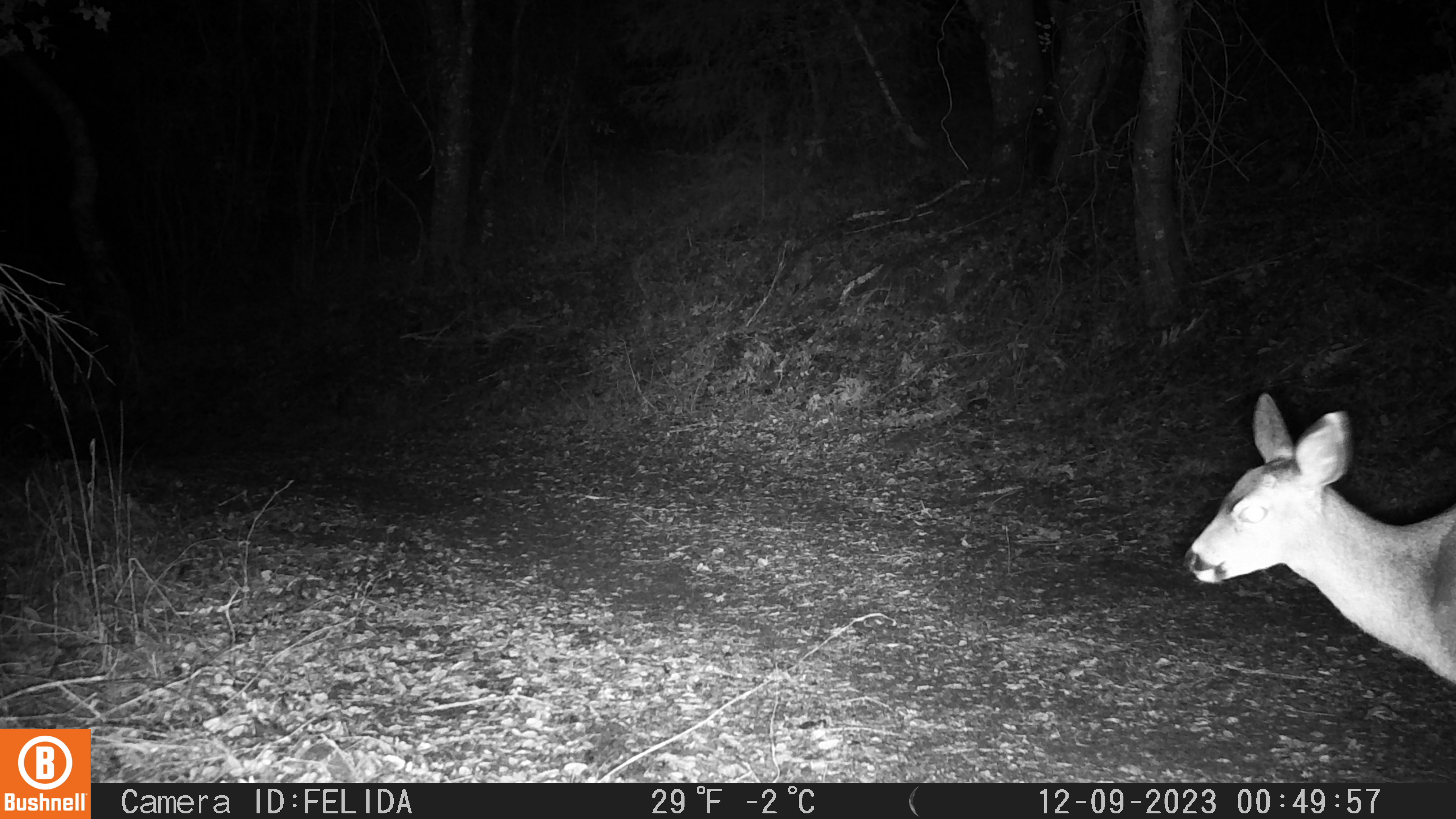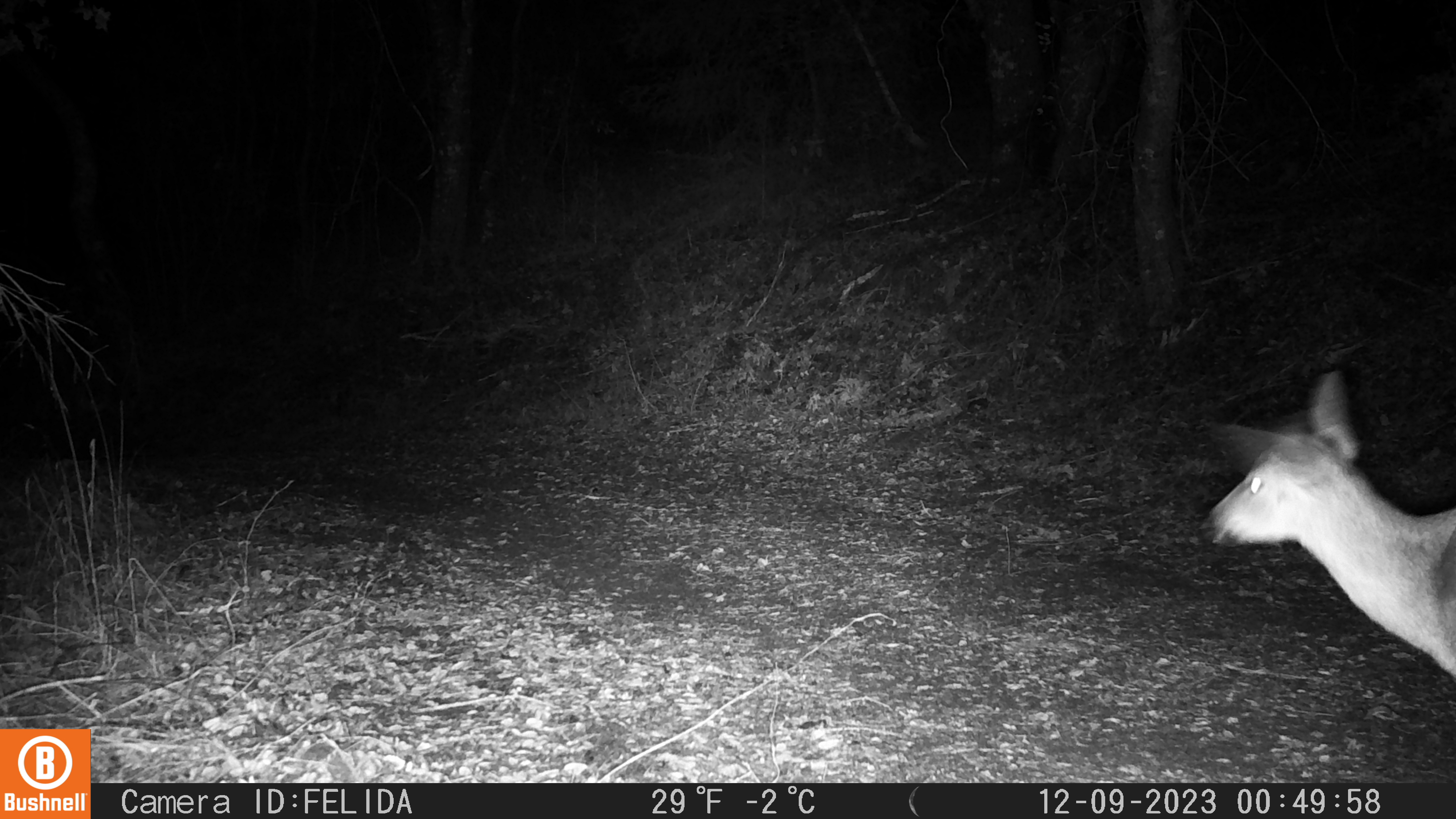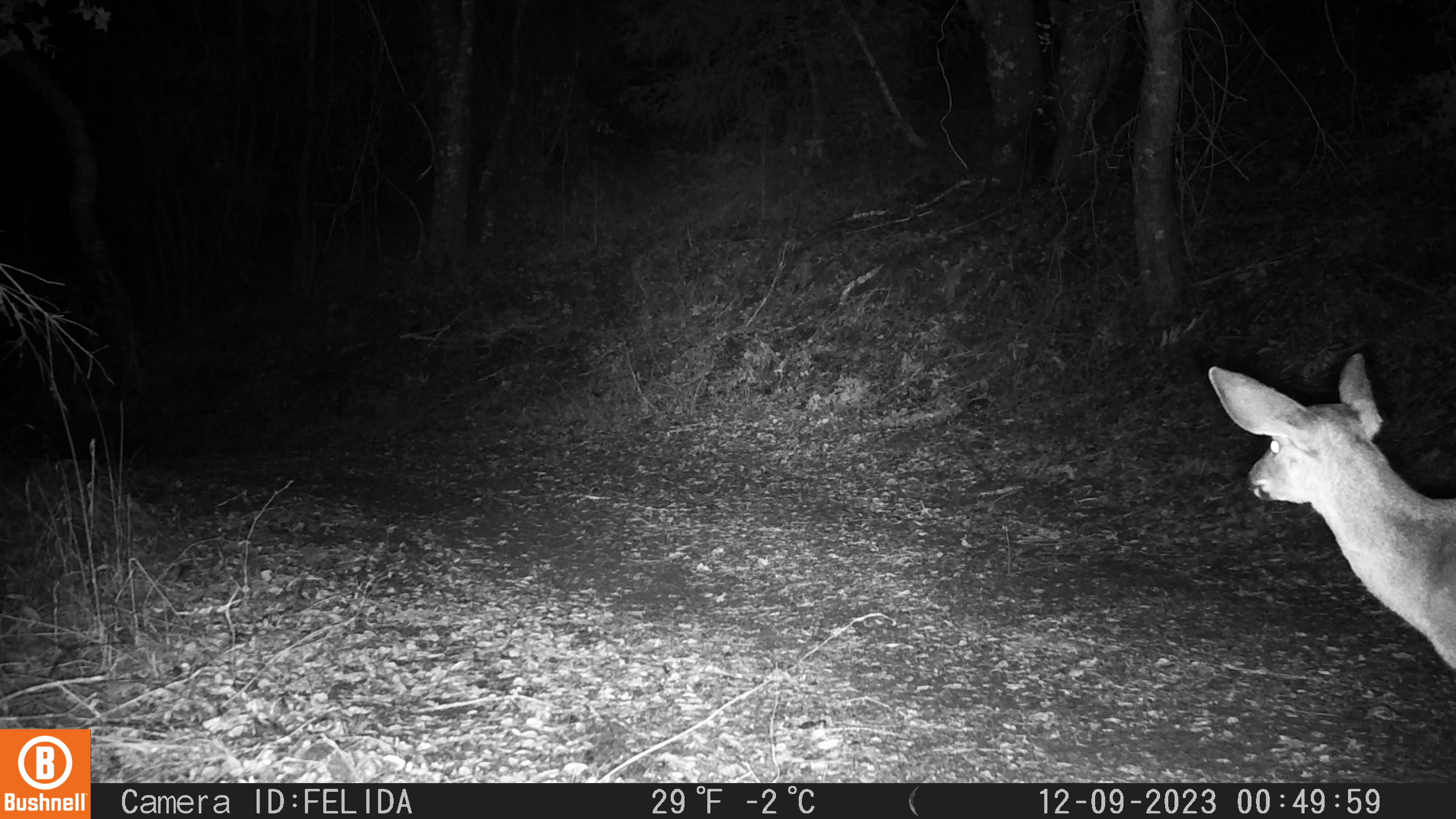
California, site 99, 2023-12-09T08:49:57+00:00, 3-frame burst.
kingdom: Animalia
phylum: Chordata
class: Mammalia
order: Artiodactyla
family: Cervidae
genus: Odocoileus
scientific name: Odocoileus hemionus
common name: mule deer